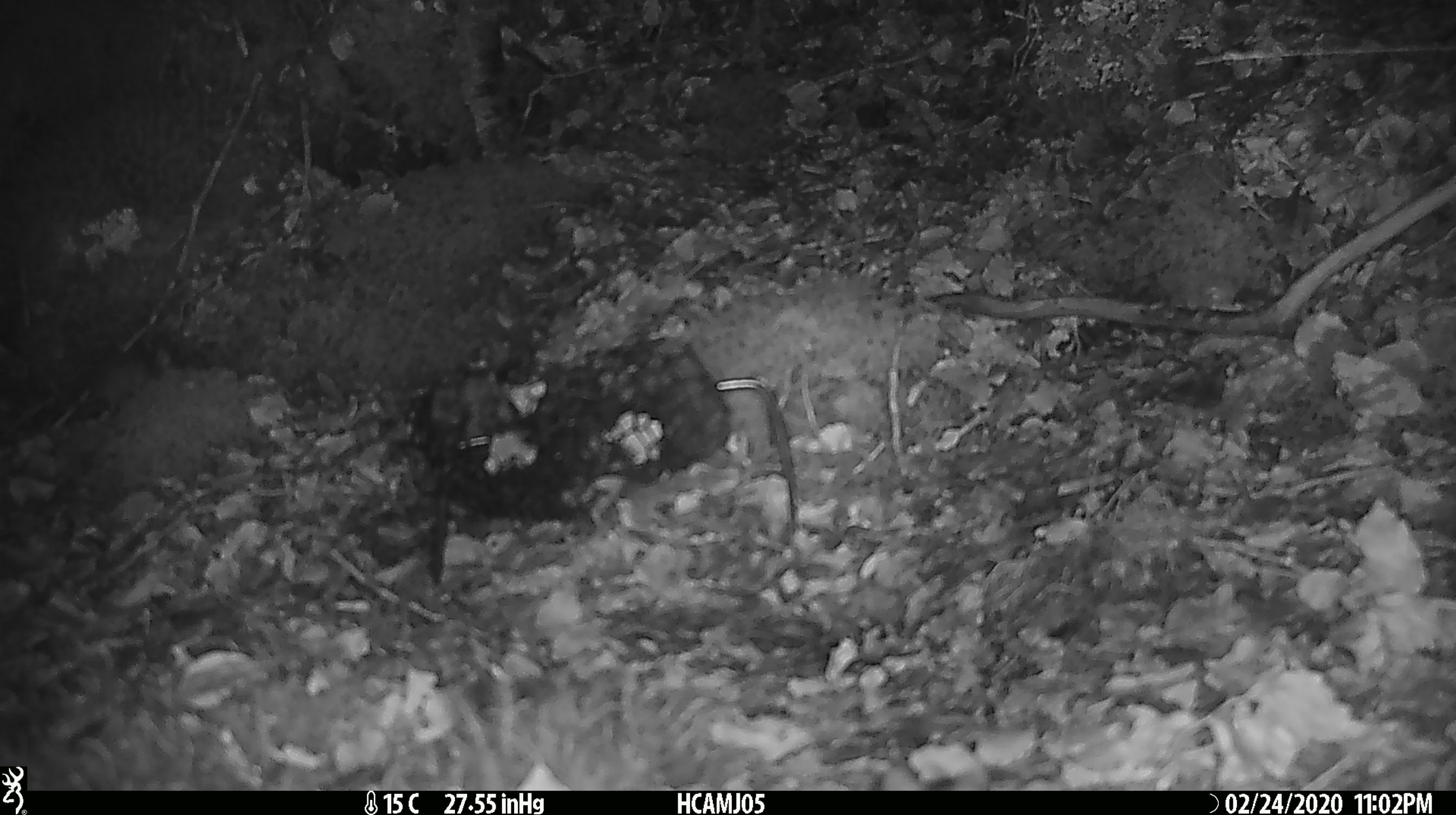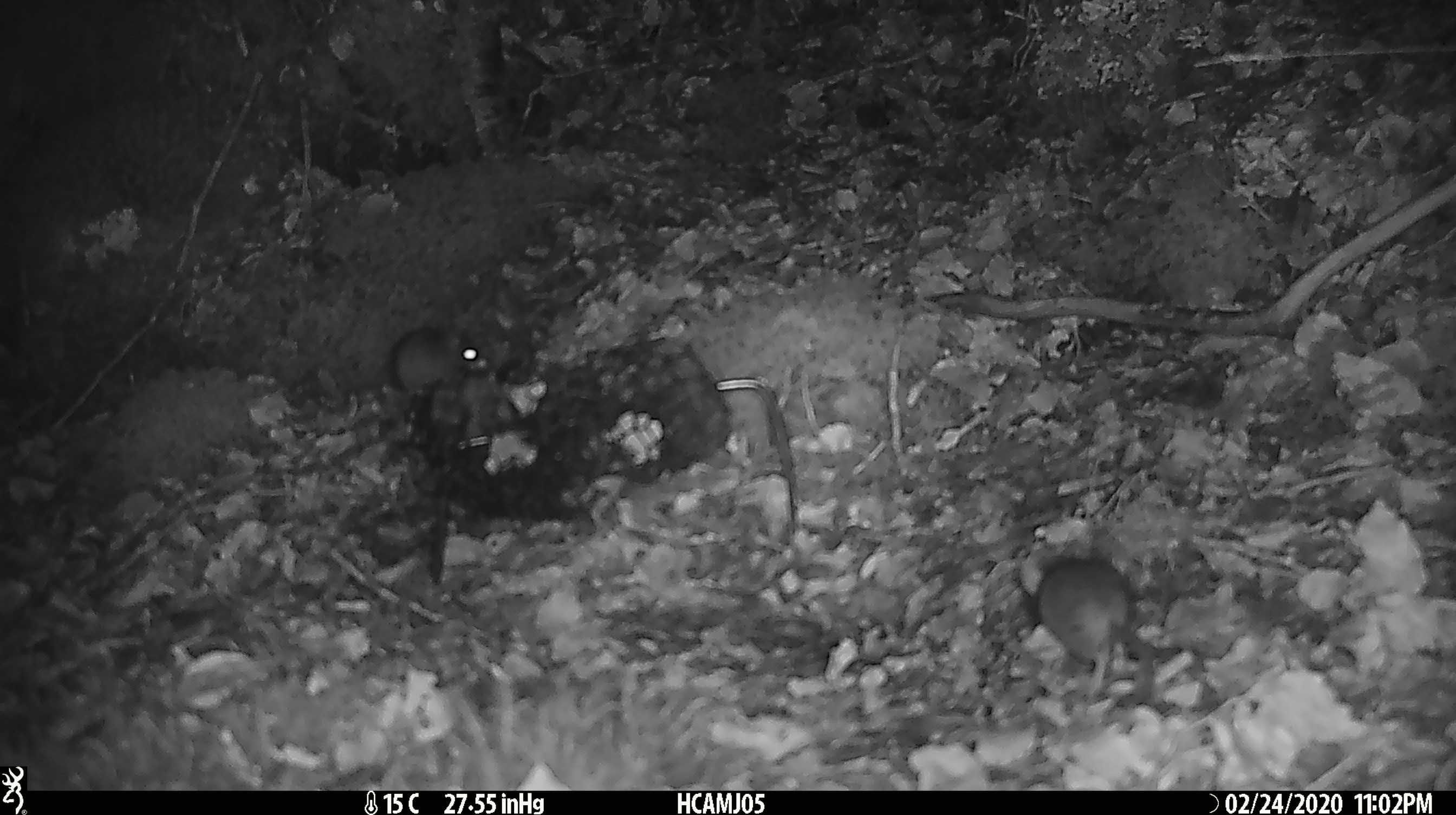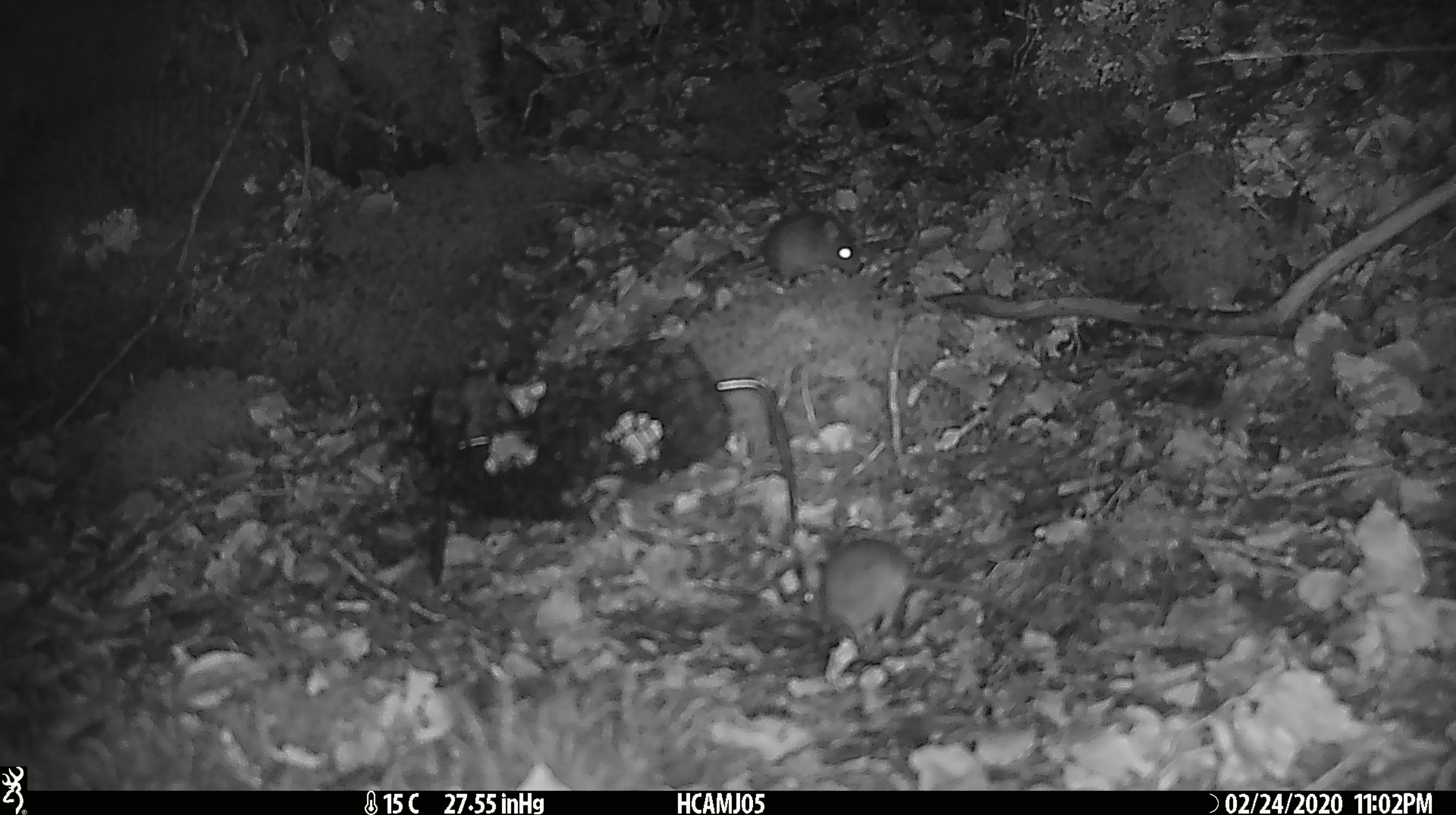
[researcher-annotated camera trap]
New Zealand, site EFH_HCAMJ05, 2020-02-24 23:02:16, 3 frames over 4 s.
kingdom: Animalia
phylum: Chordata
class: Mammalia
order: Rodentia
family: Muridae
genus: Mus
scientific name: Mus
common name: mouse